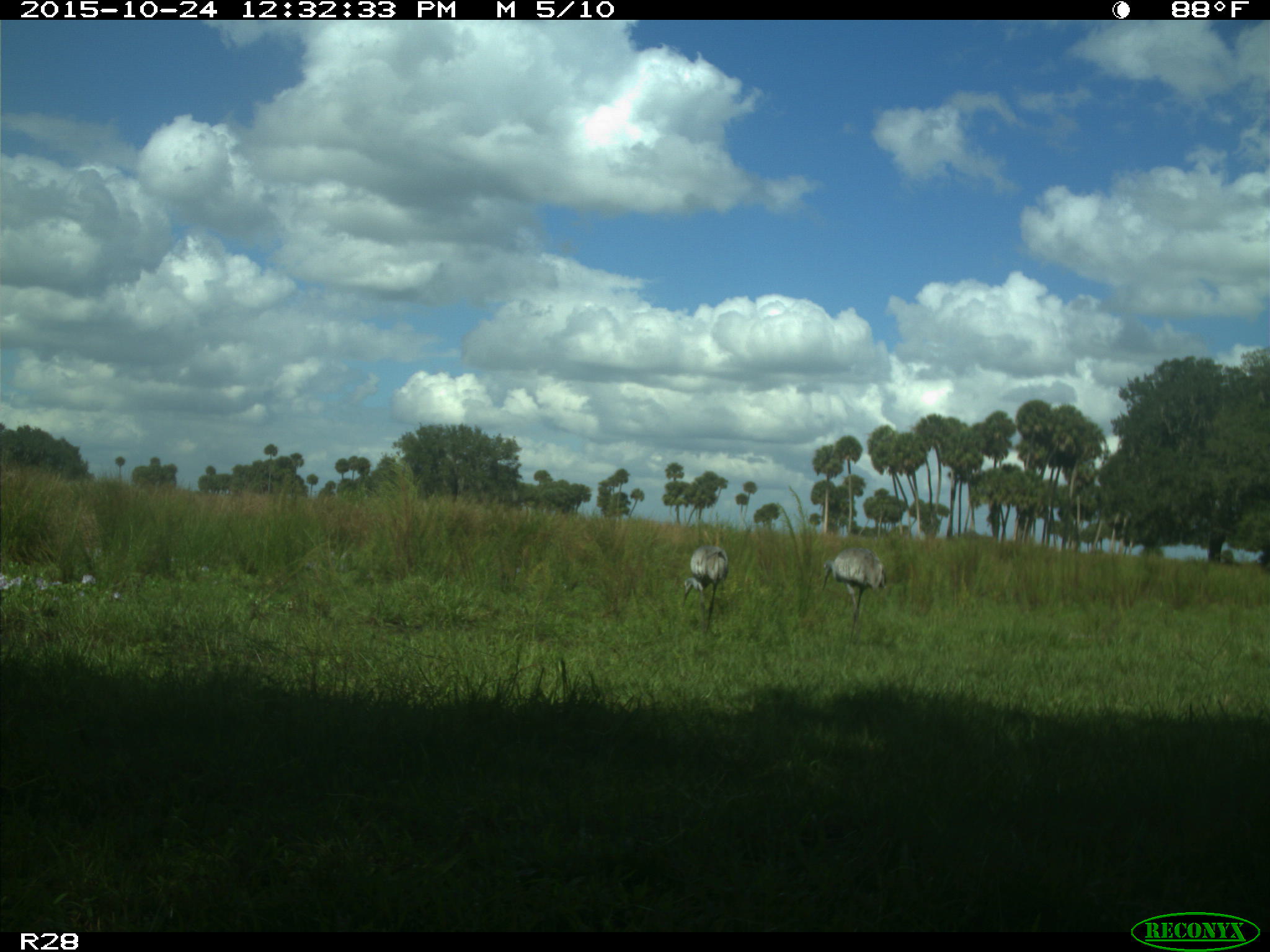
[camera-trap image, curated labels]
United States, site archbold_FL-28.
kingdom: Animalia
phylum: Chordata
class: Aves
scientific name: Aves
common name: birds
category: unidentified bird